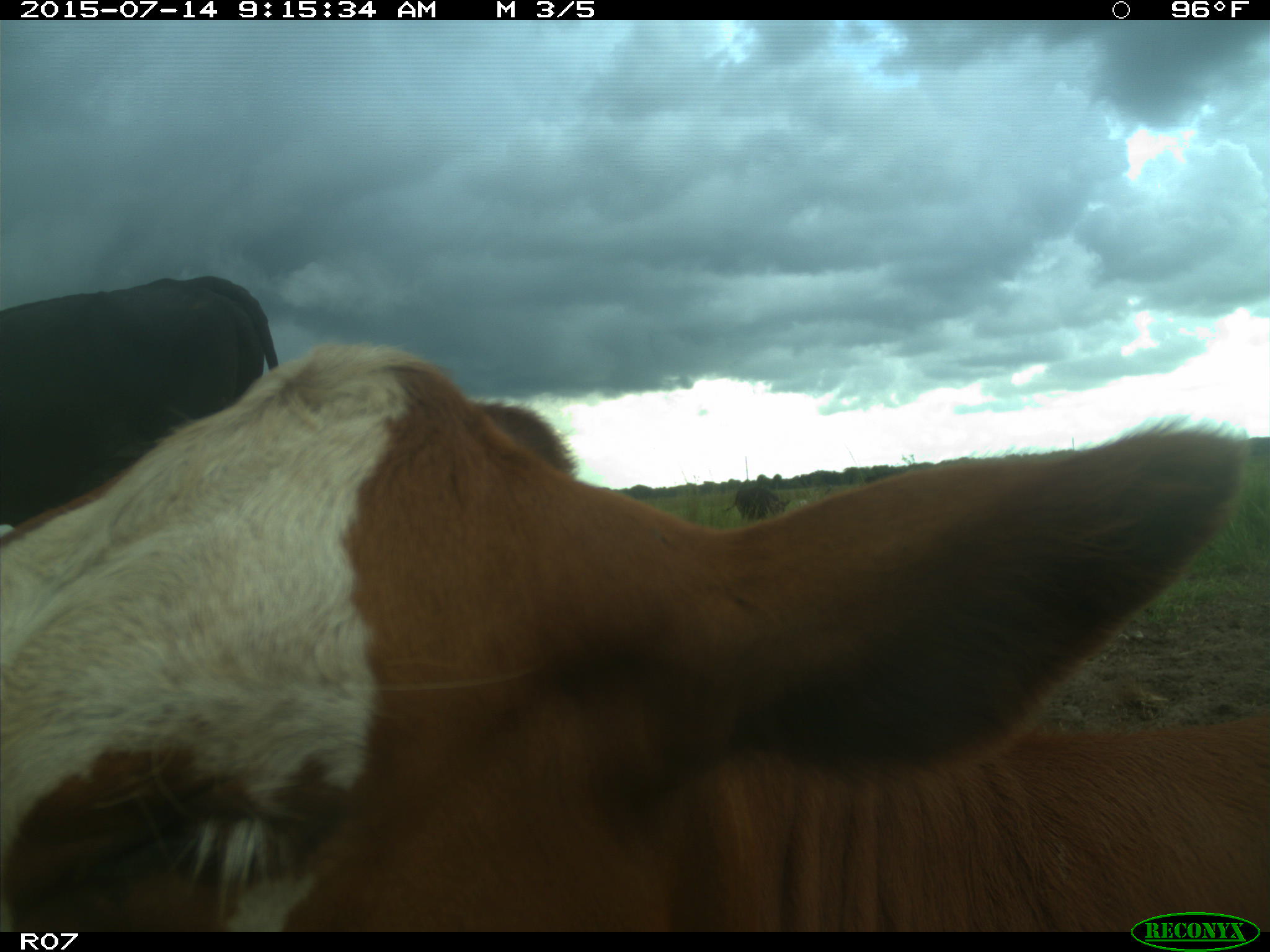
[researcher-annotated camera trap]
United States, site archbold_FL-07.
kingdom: Animalia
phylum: Chordata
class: Mammalia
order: Artiodactyla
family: Bovidae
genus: Bos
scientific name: Bos taurus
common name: domestic cow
Bos taurus (domestic cow).